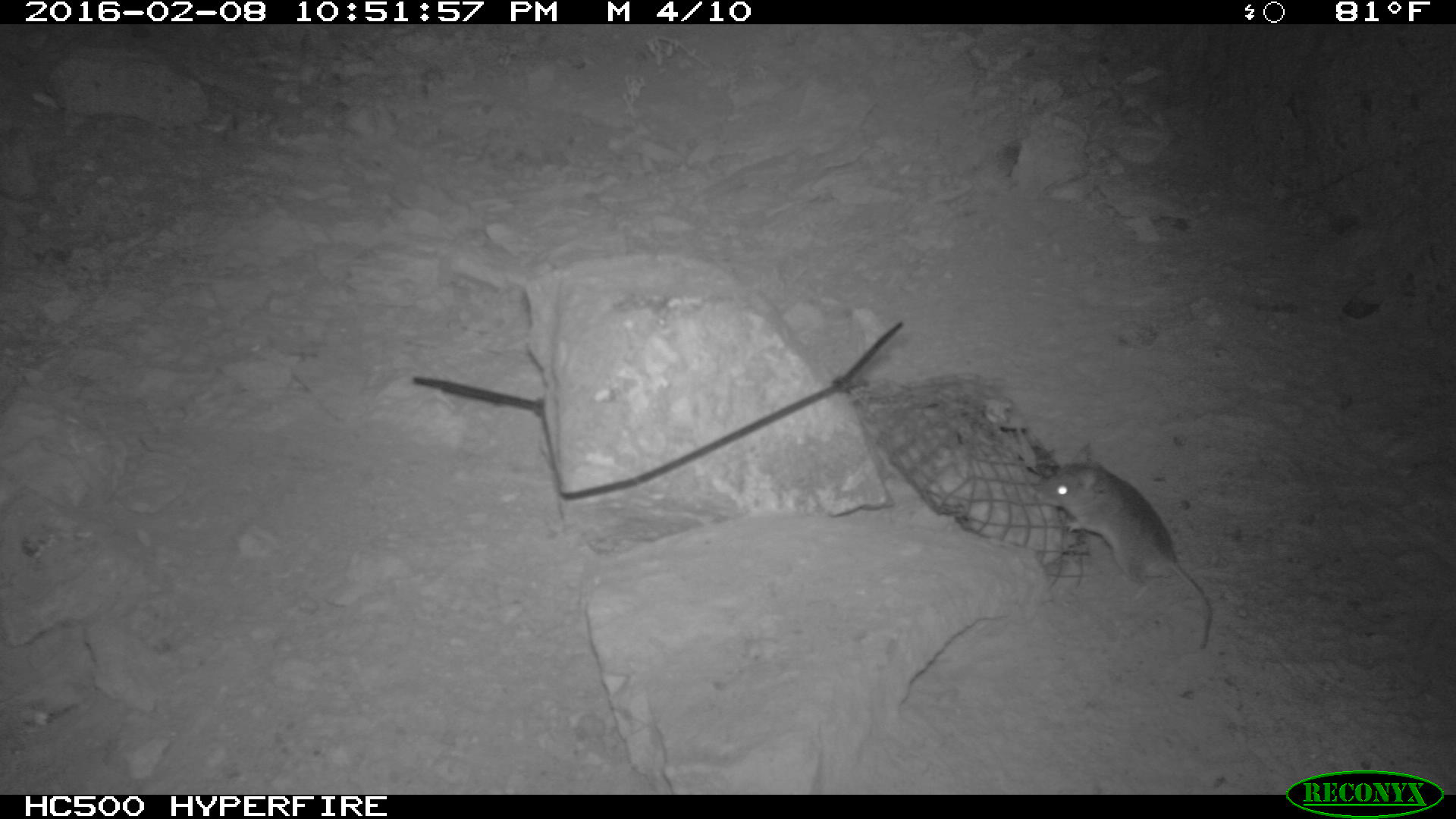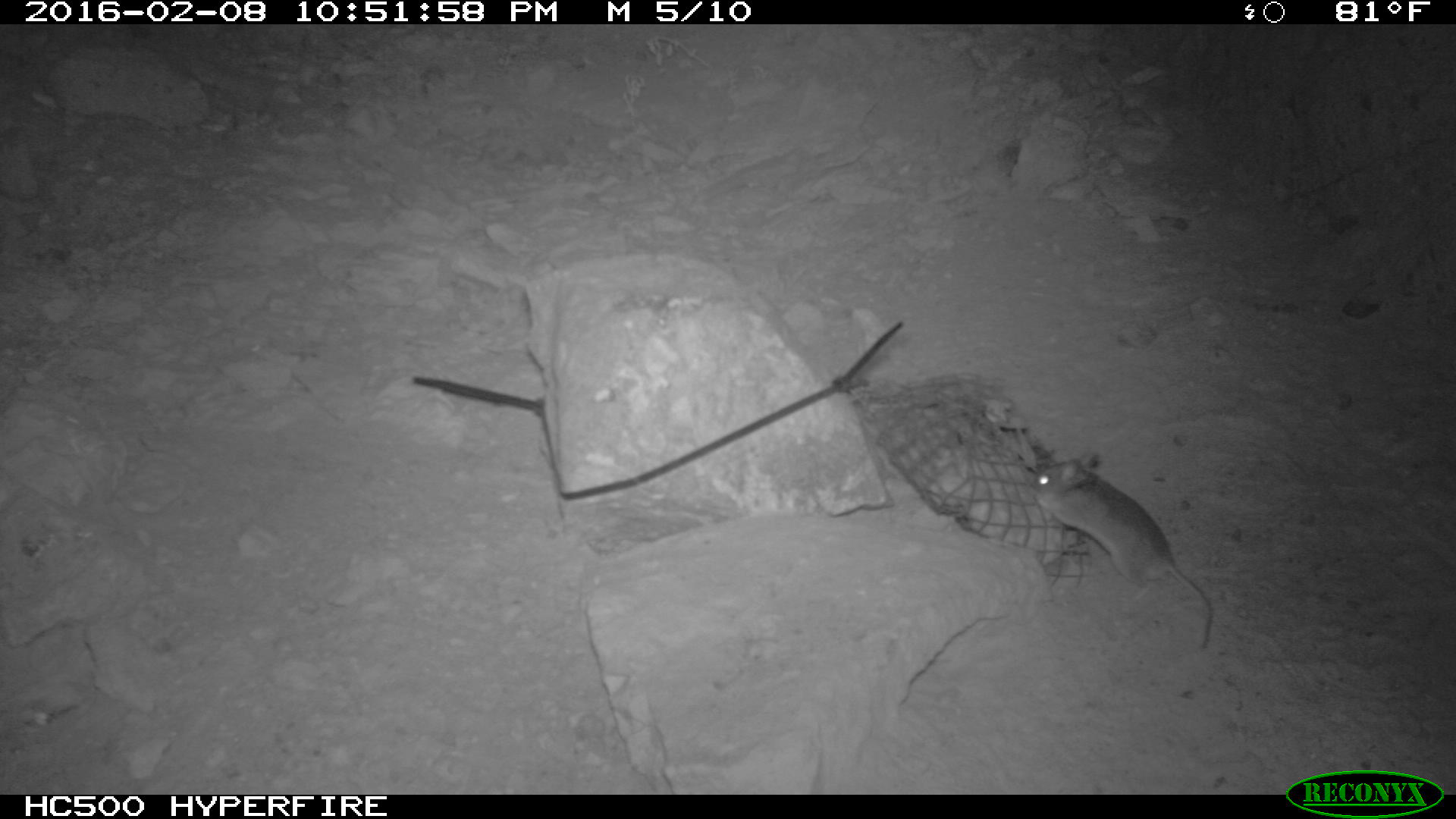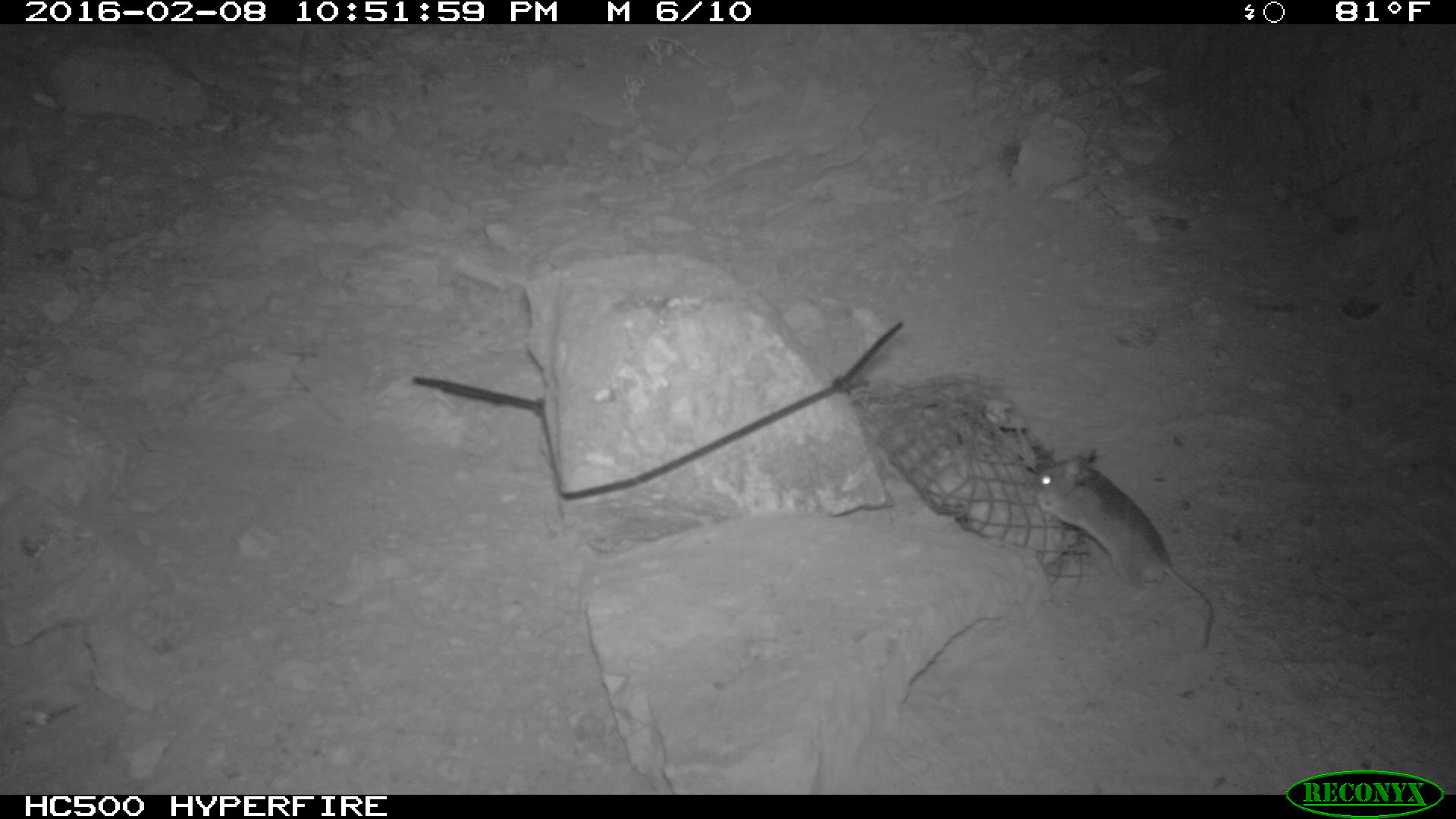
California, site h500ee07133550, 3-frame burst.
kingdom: Animalia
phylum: Chordata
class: Mammalia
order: Rodentia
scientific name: Rodentia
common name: rodent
Rodent (Rodentia).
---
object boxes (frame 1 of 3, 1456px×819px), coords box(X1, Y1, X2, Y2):
rodent: box(1033, 441, 1211, 648)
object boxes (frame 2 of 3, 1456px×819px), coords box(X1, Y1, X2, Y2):
rodent: box(1030, 453, 1214, 652)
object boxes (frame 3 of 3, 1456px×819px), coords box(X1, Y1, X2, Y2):
rodent: box(1031, 444, 1217, 650)